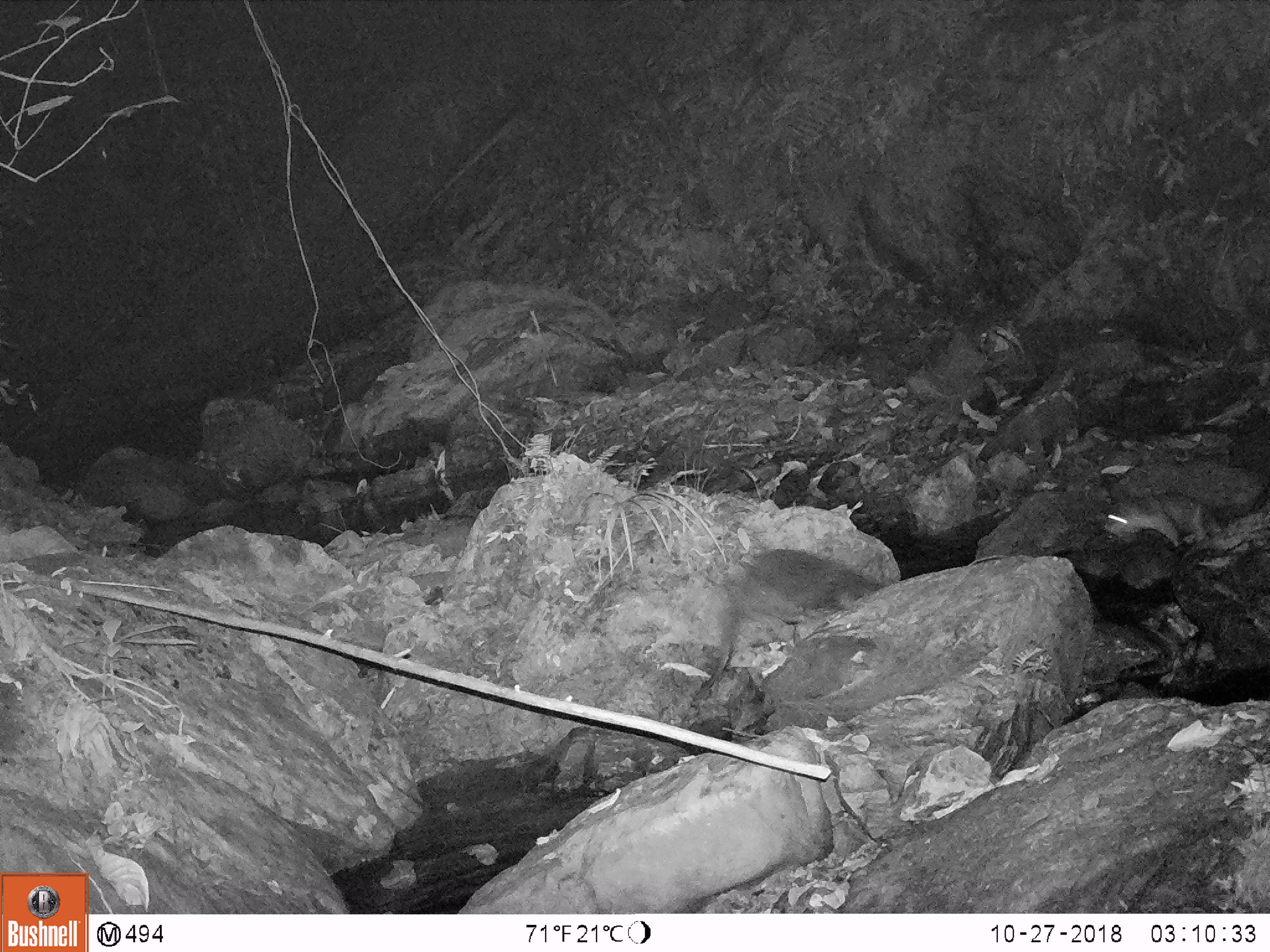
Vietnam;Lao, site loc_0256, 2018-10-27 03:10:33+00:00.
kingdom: Animalia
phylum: Chordata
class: Mammalia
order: Carnivora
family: Mustelidae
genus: Melogale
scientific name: Melogale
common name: ferret badger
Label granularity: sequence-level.